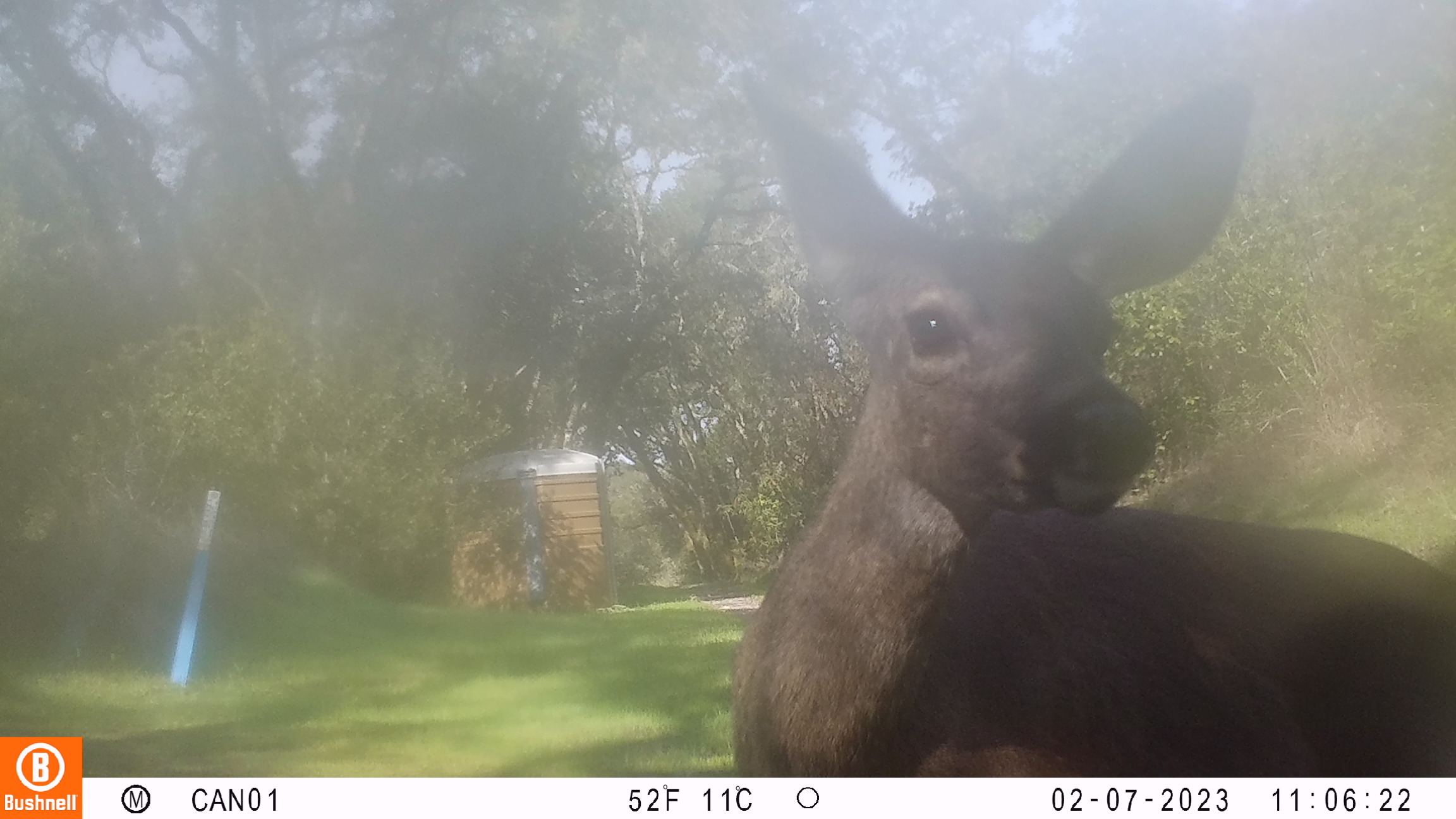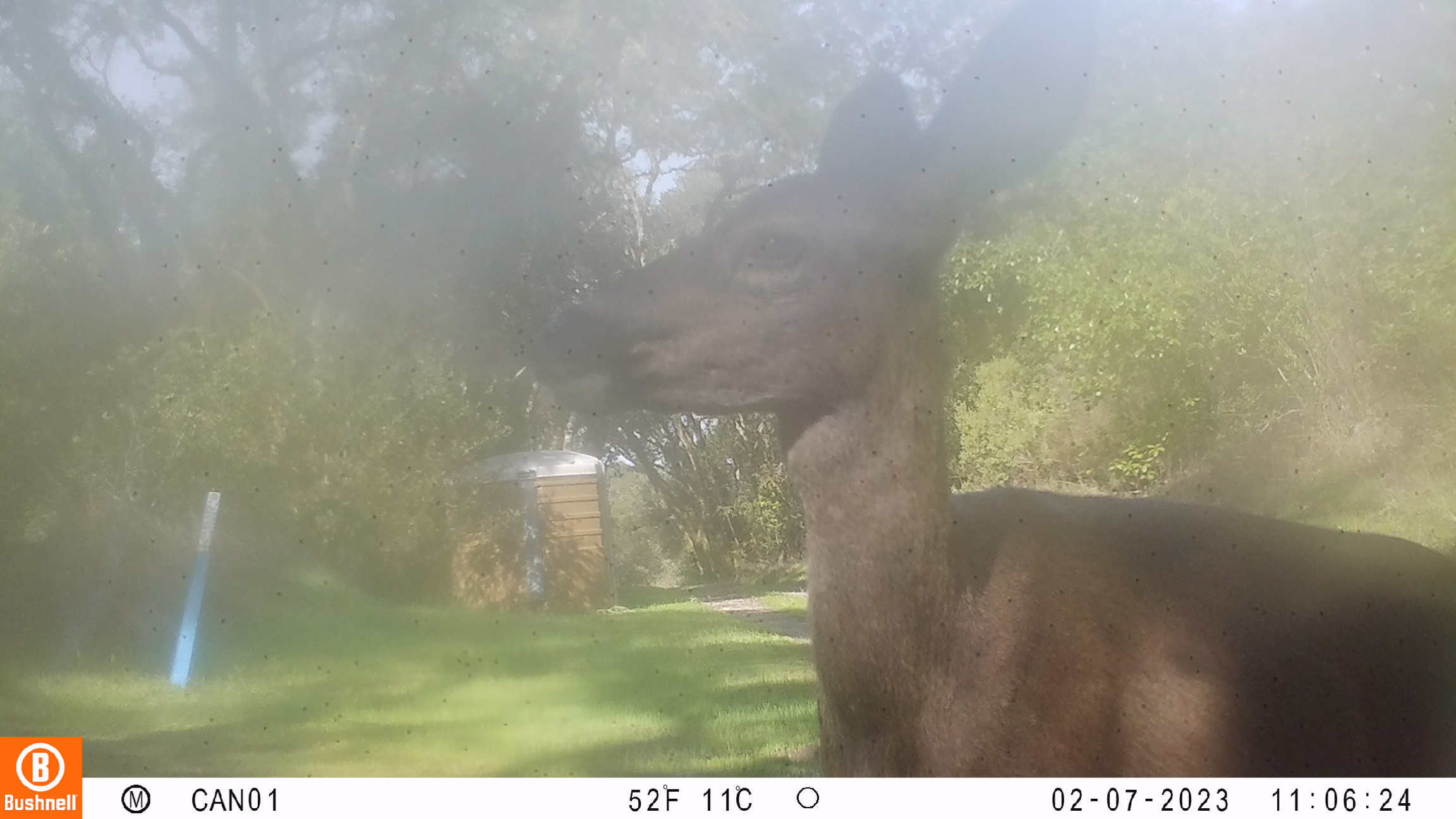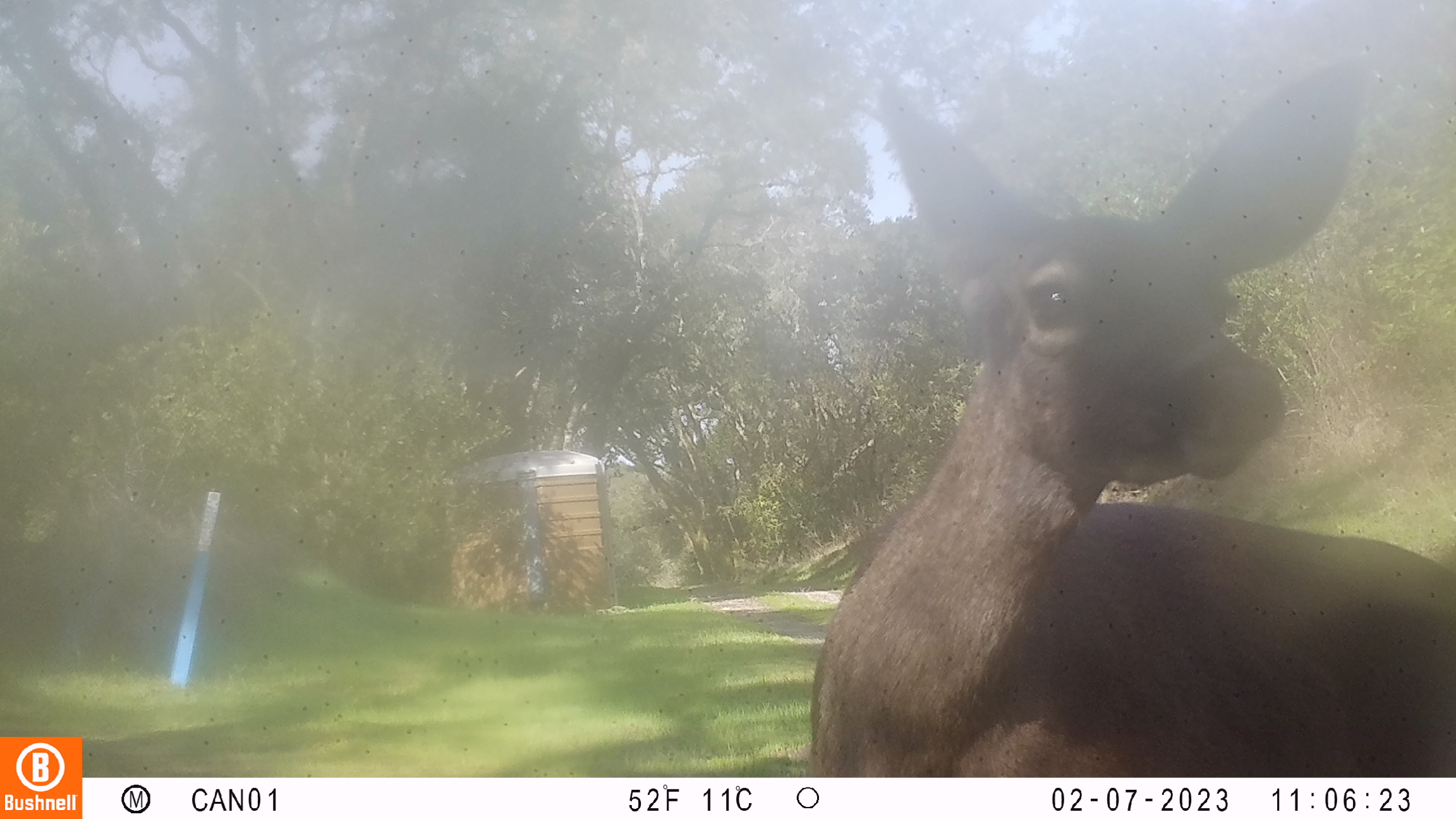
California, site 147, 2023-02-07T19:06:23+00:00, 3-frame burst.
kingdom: Animalia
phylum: Chordata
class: Mammalia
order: Artiodactyla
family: Cervidae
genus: Odocoileus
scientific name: Odocoileus hemionus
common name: mule deer